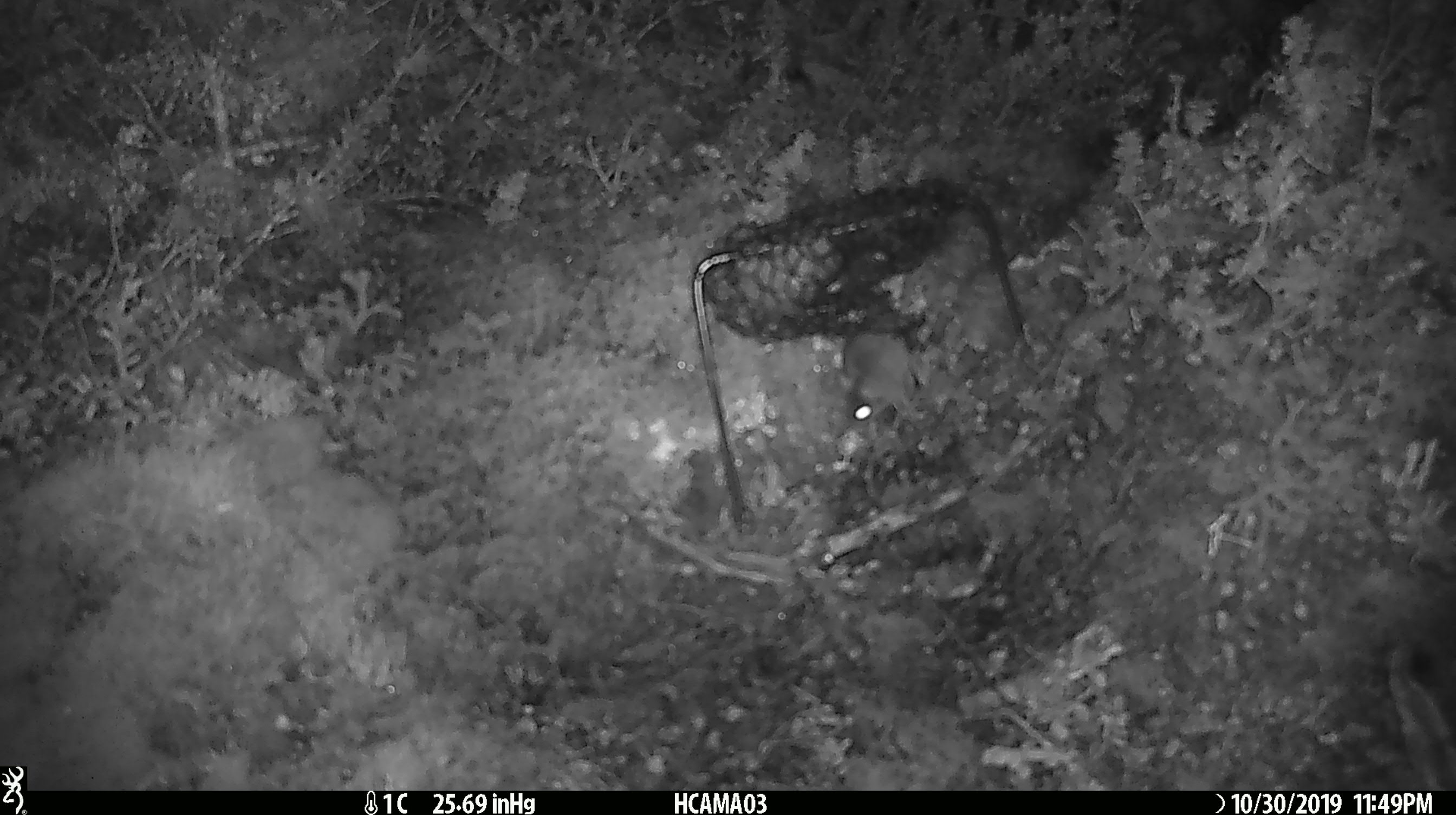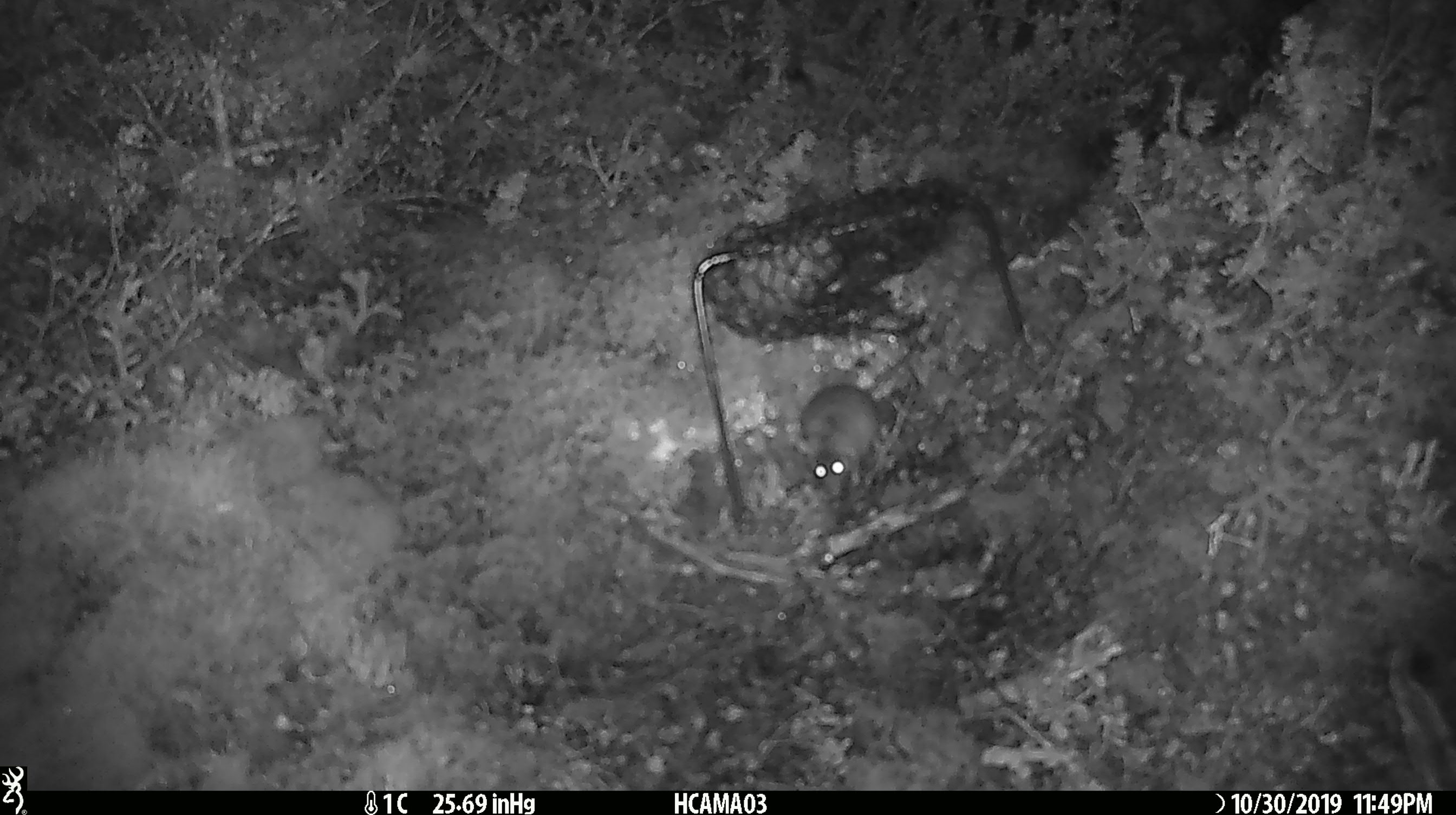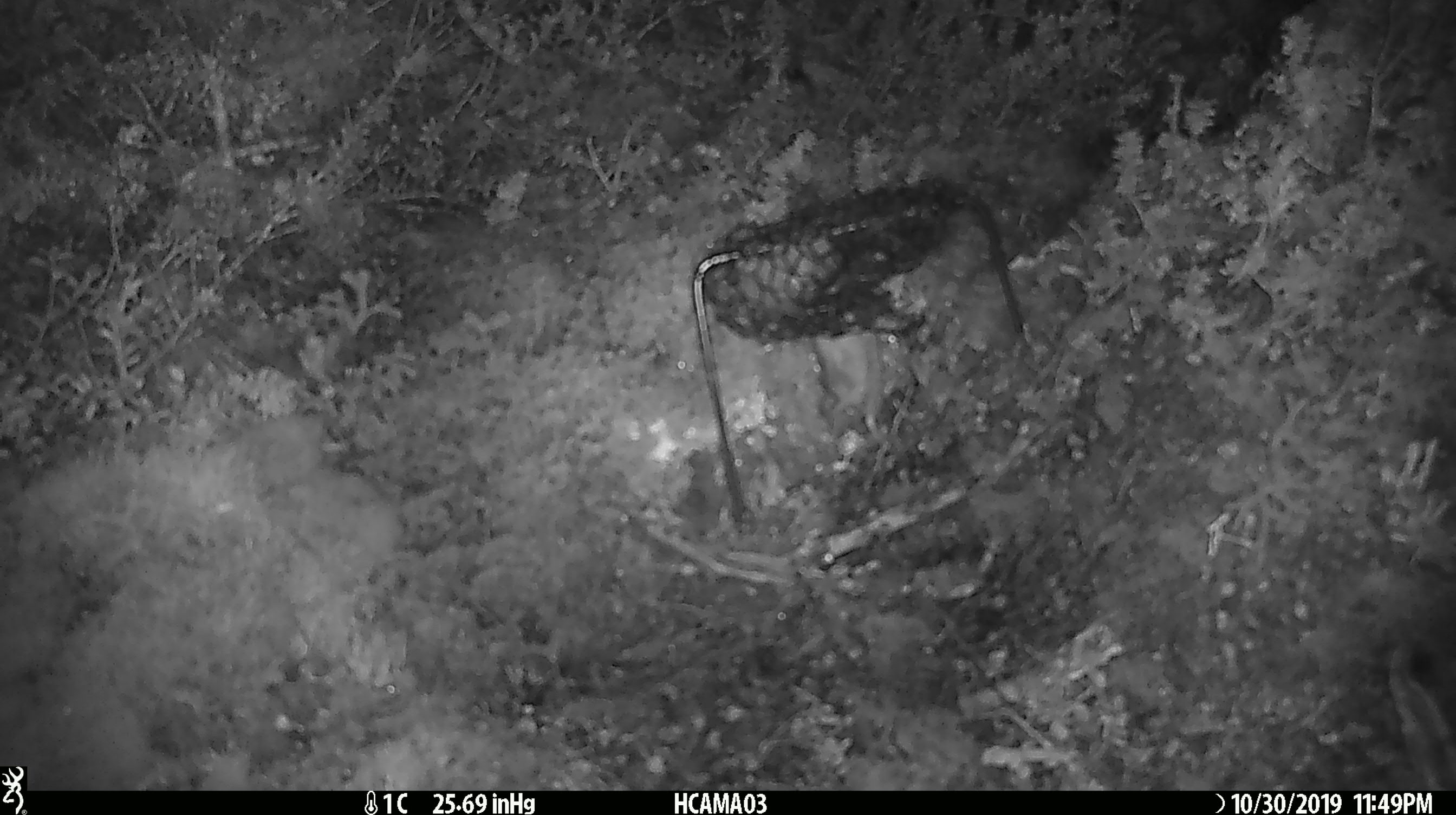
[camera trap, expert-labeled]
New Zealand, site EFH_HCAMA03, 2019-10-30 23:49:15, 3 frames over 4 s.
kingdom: Animalia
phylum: Chordata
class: Mammalia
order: Rodentia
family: Muridae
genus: Mus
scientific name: Mus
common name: mouse